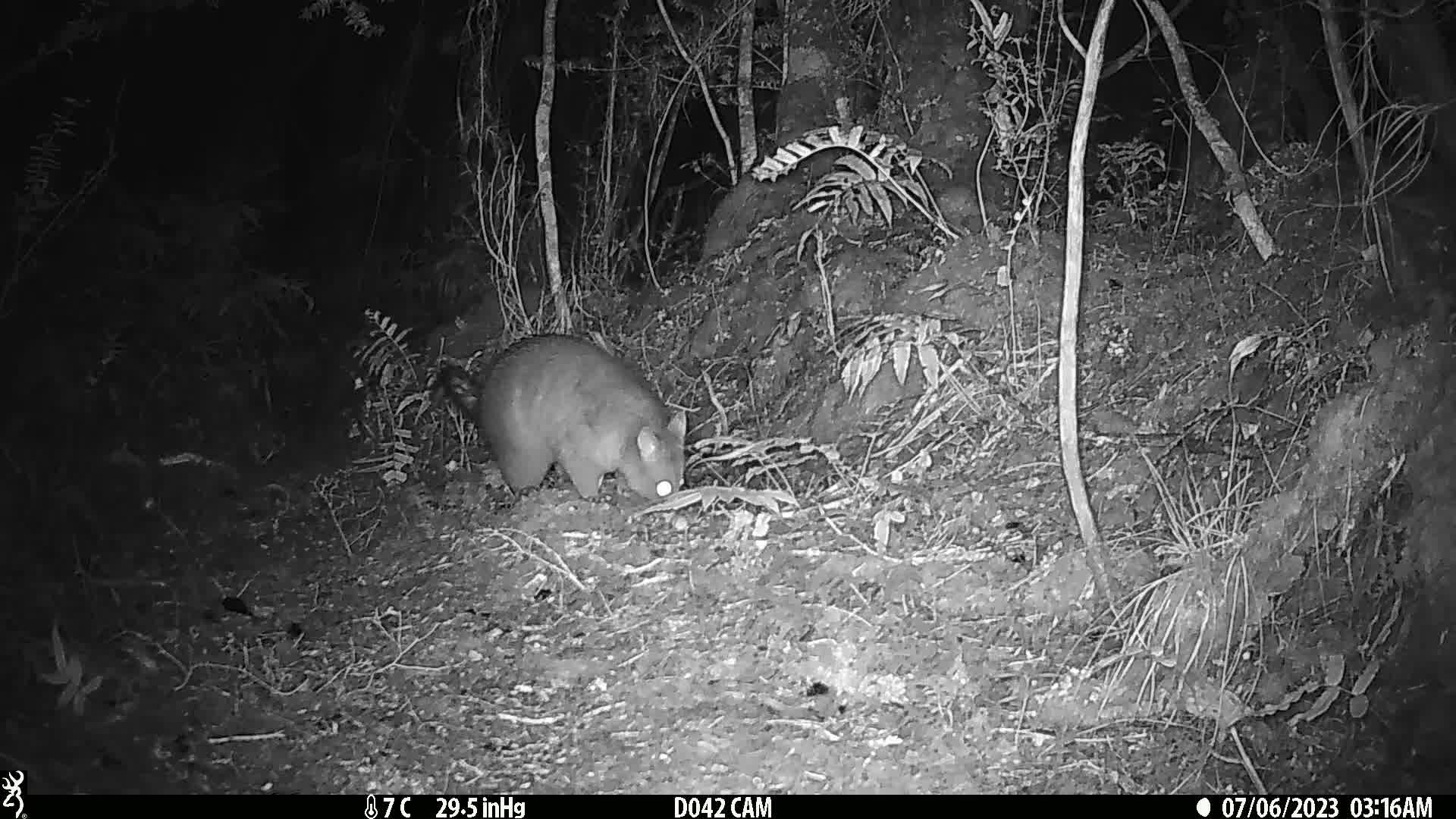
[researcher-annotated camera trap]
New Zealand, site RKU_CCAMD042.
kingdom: Animalia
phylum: Chordata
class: Mammalia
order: Diprotodontia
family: Phalangeridae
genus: Trichosurus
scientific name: Trichosurus vulpecula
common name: common brushtail possum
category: possum